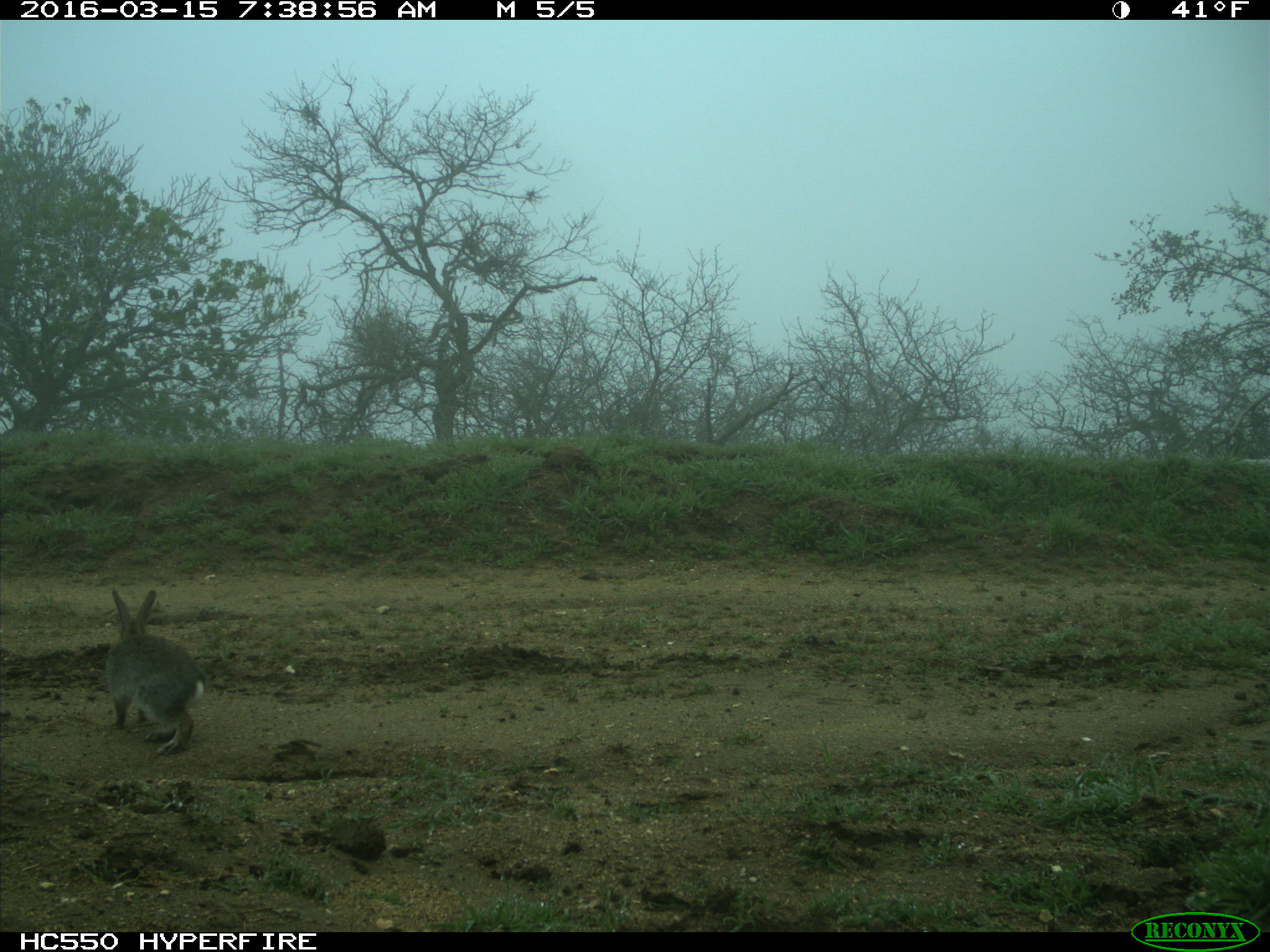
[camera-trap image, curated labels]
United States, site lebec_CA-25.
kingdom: Animalia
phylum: Chordata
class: Mammalia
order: Lagomorpha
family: Leporidae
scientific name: Leporidae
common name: rabbits and hares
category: unidentified rabbit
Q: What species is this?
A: Unidentified rabbit (rabbits and hares) (Leporidae).